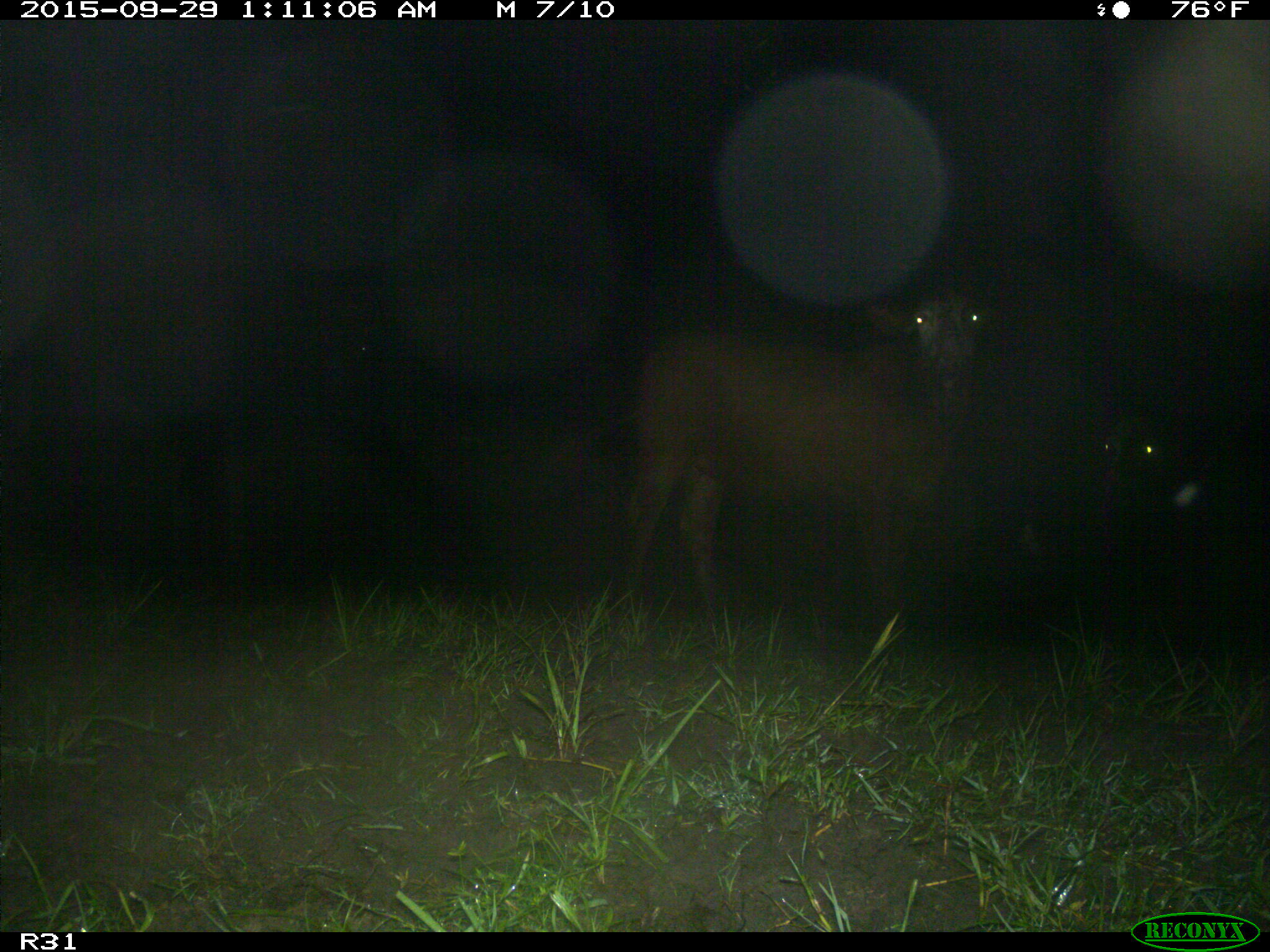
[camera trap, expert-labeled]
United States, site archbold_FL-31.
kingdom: Animalia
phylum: Chordata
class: Mammalia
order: Artiodactyla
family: Bovidae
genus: Bos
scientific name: Bos taurus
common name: domestic cow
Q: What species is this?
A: Bos taurus (domestic cow).